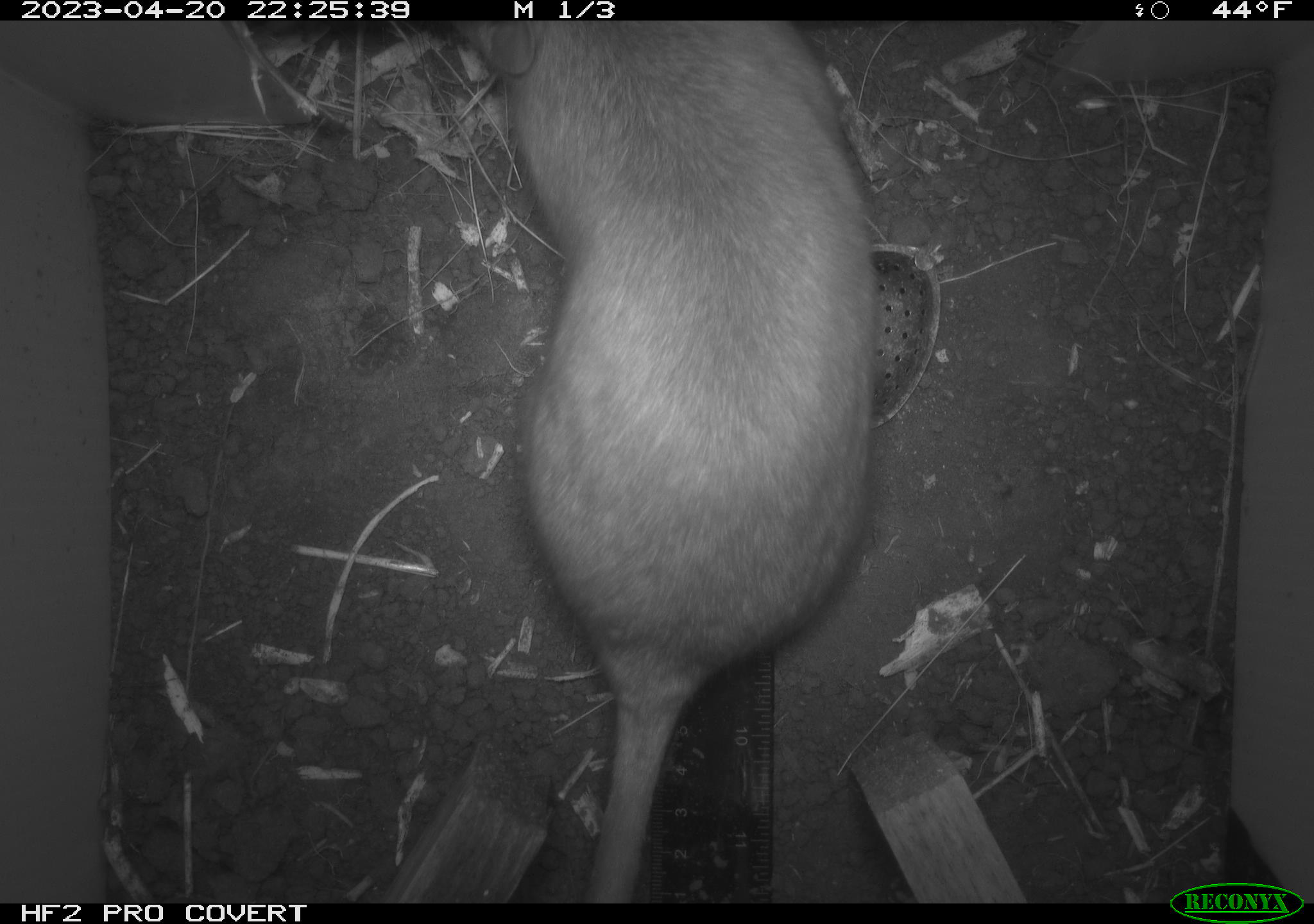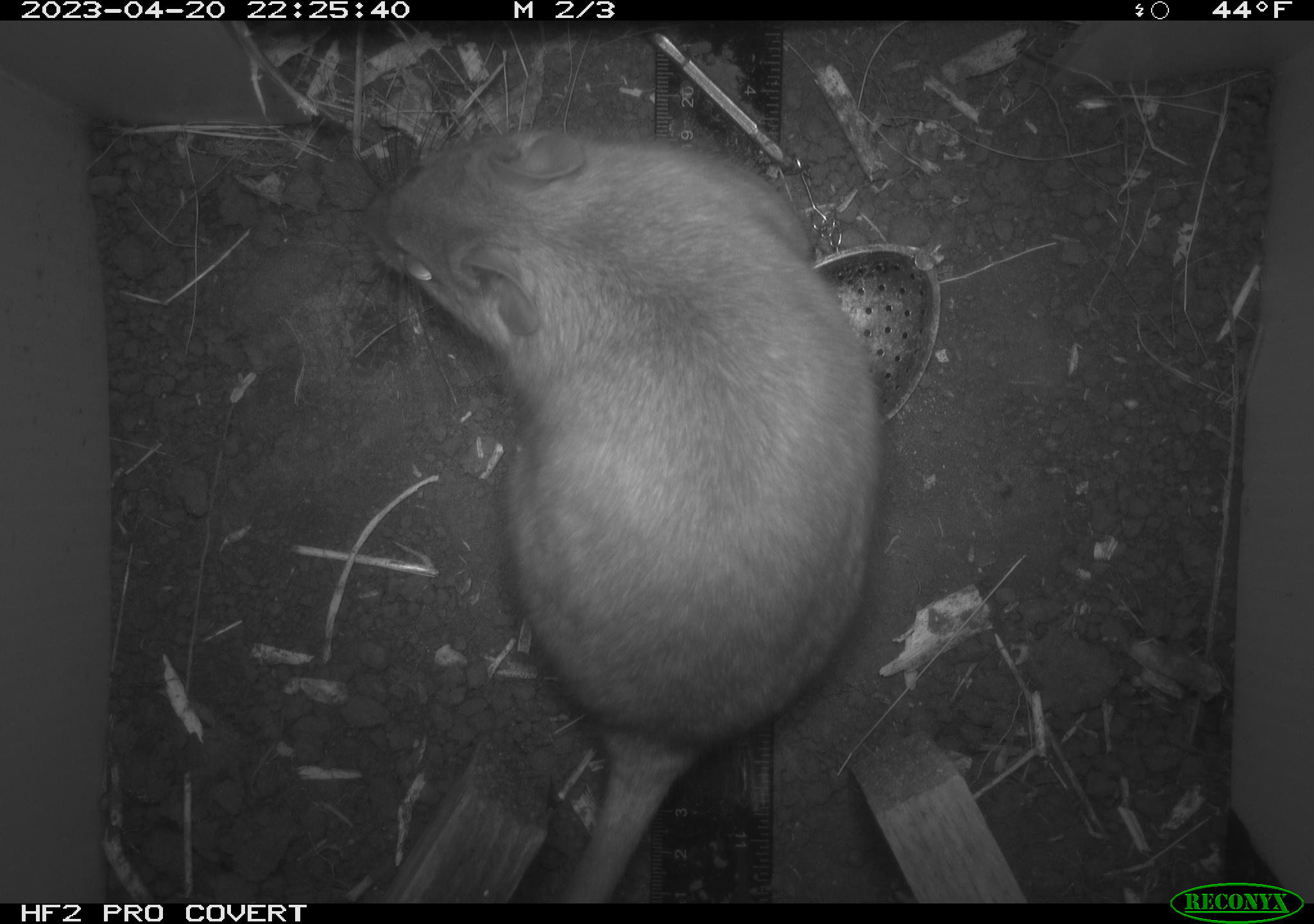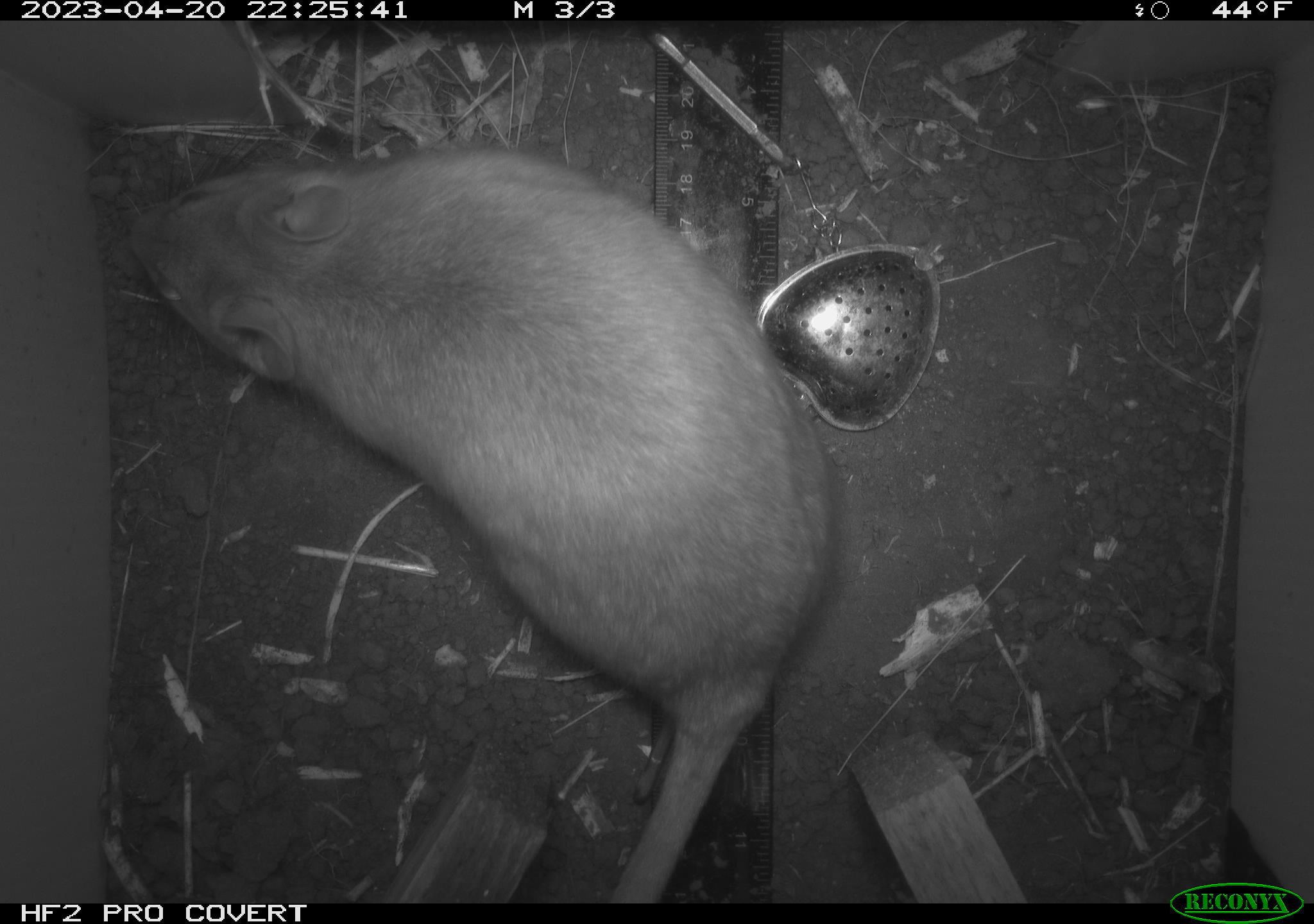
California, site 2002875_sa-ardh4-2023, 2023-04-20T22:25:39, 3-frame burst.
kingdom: Animalia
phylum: Chordata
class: Mammalia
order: Rodentia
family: Cricetidae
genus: Neotoma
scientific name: Neotoma fuscipes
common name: dusky-footed woodrat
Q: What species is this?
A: Dusky-footed woodrat (Neotoma fuscipes).